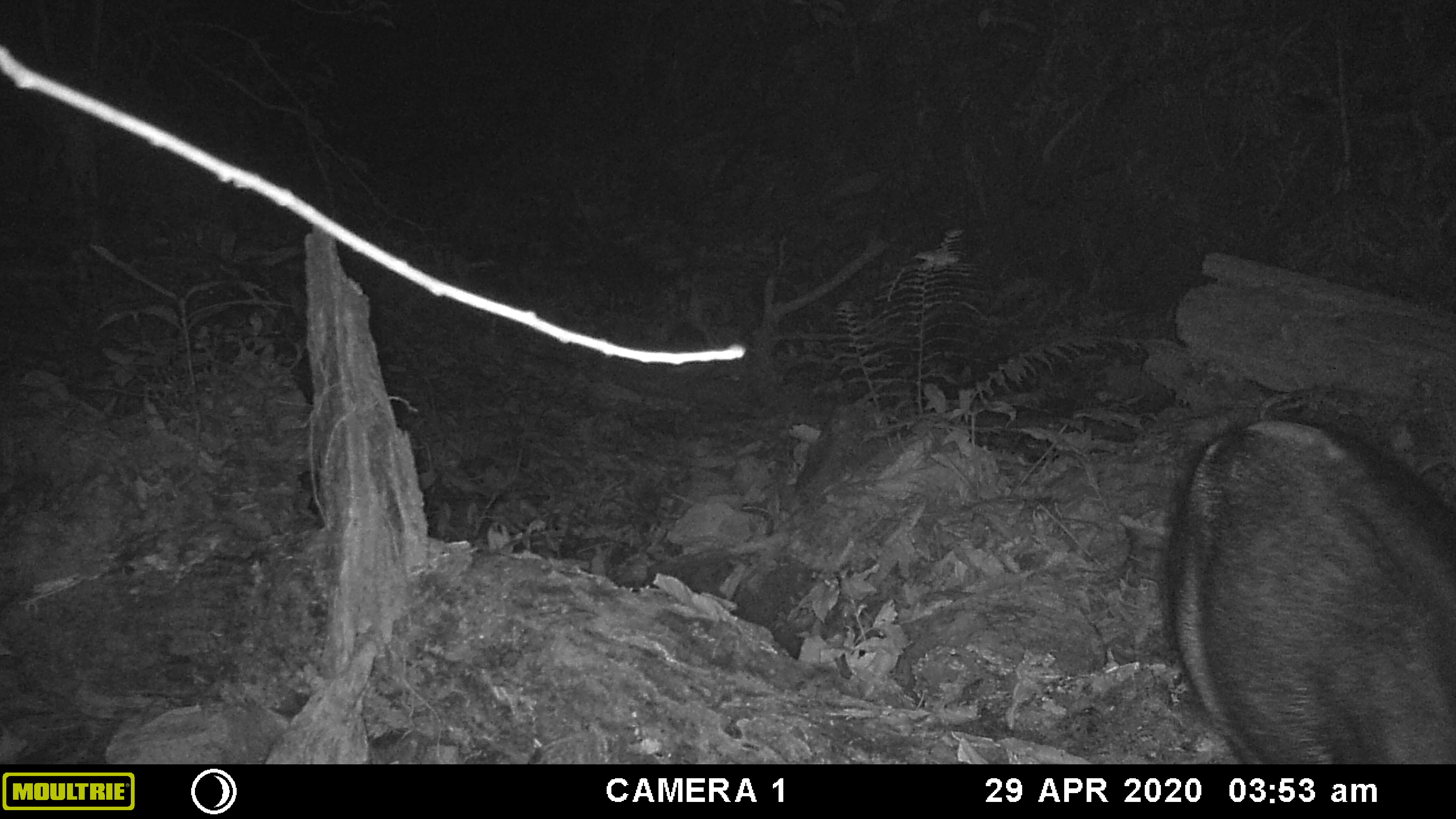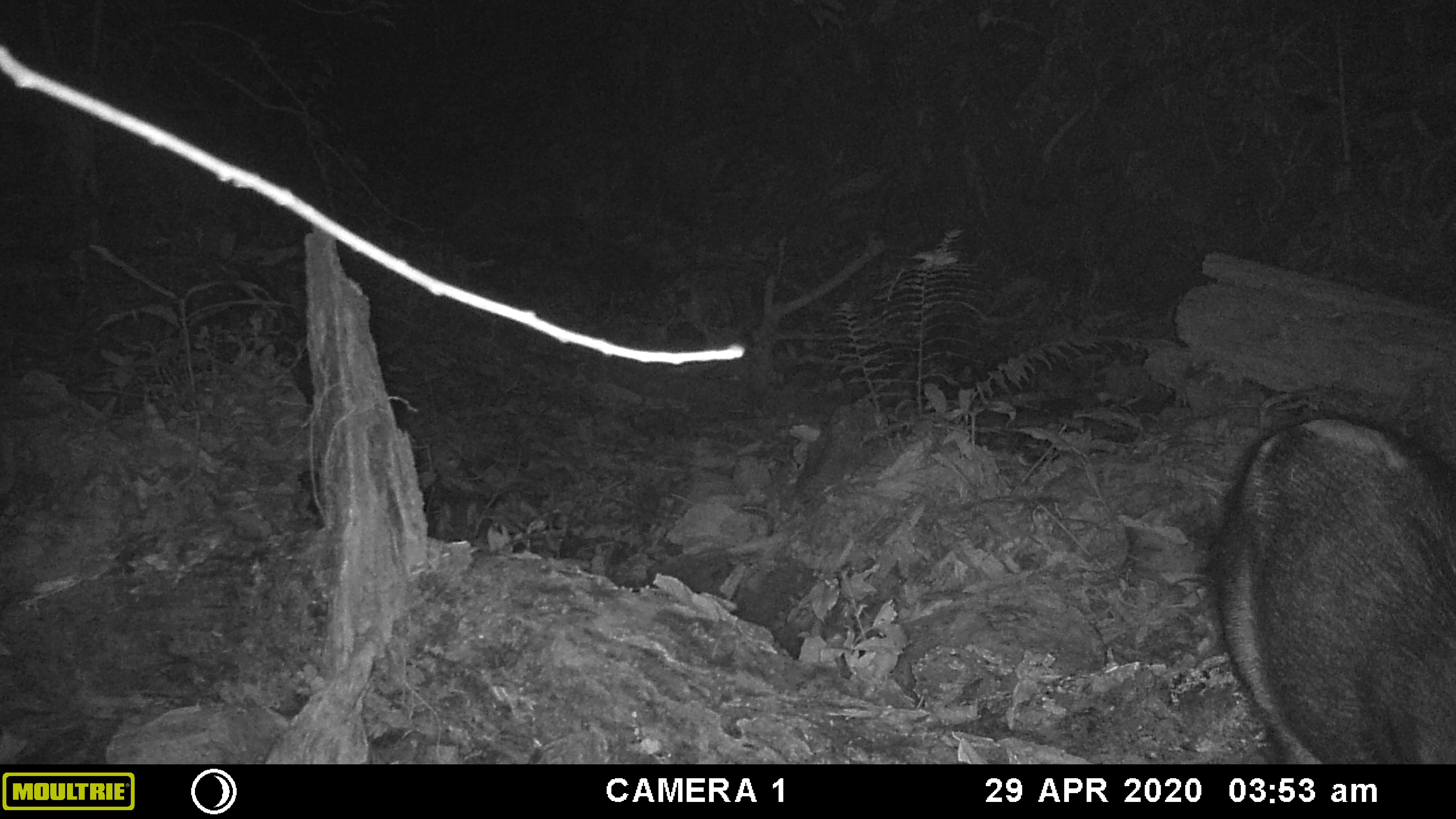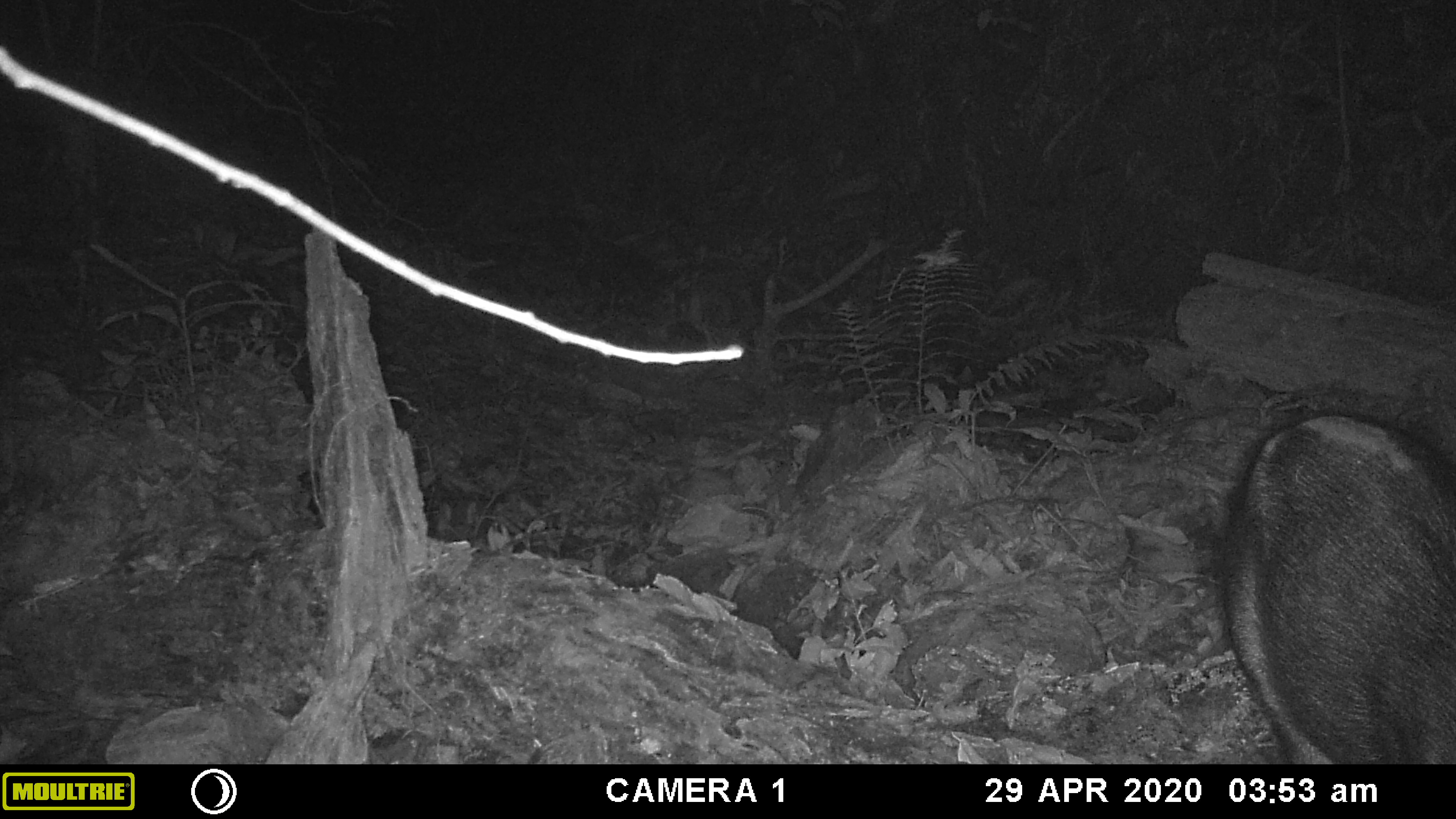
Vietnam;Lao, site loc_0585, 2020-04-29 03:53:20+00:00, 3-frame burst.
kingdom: Animalia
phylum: Chordata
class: Mammalia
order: Artiodactyla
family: Suidae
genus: Sus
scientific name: Sus scrofa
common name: eurasian wild pig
Eurasian wild pig (Sus scrofa). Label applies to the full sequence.